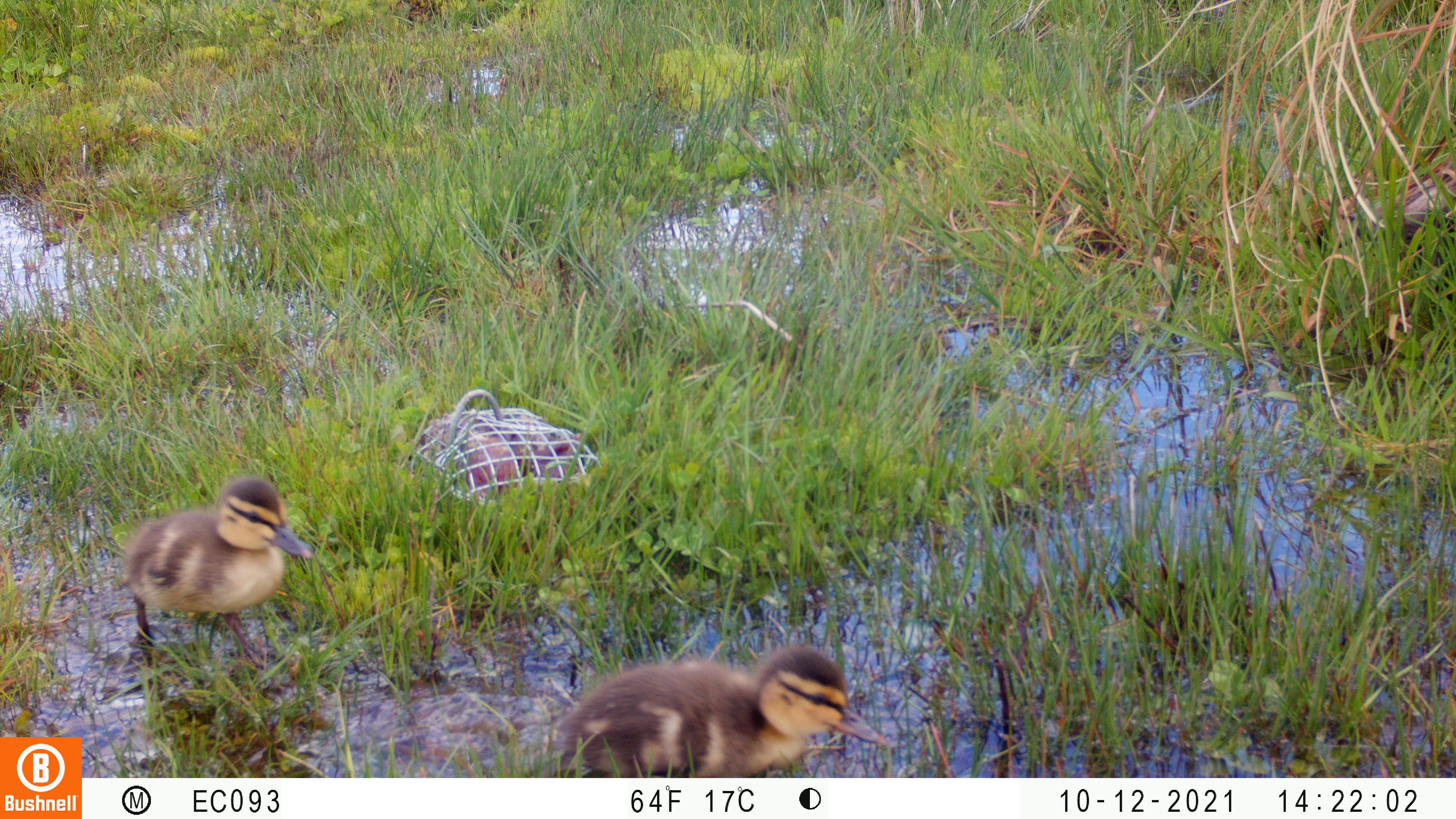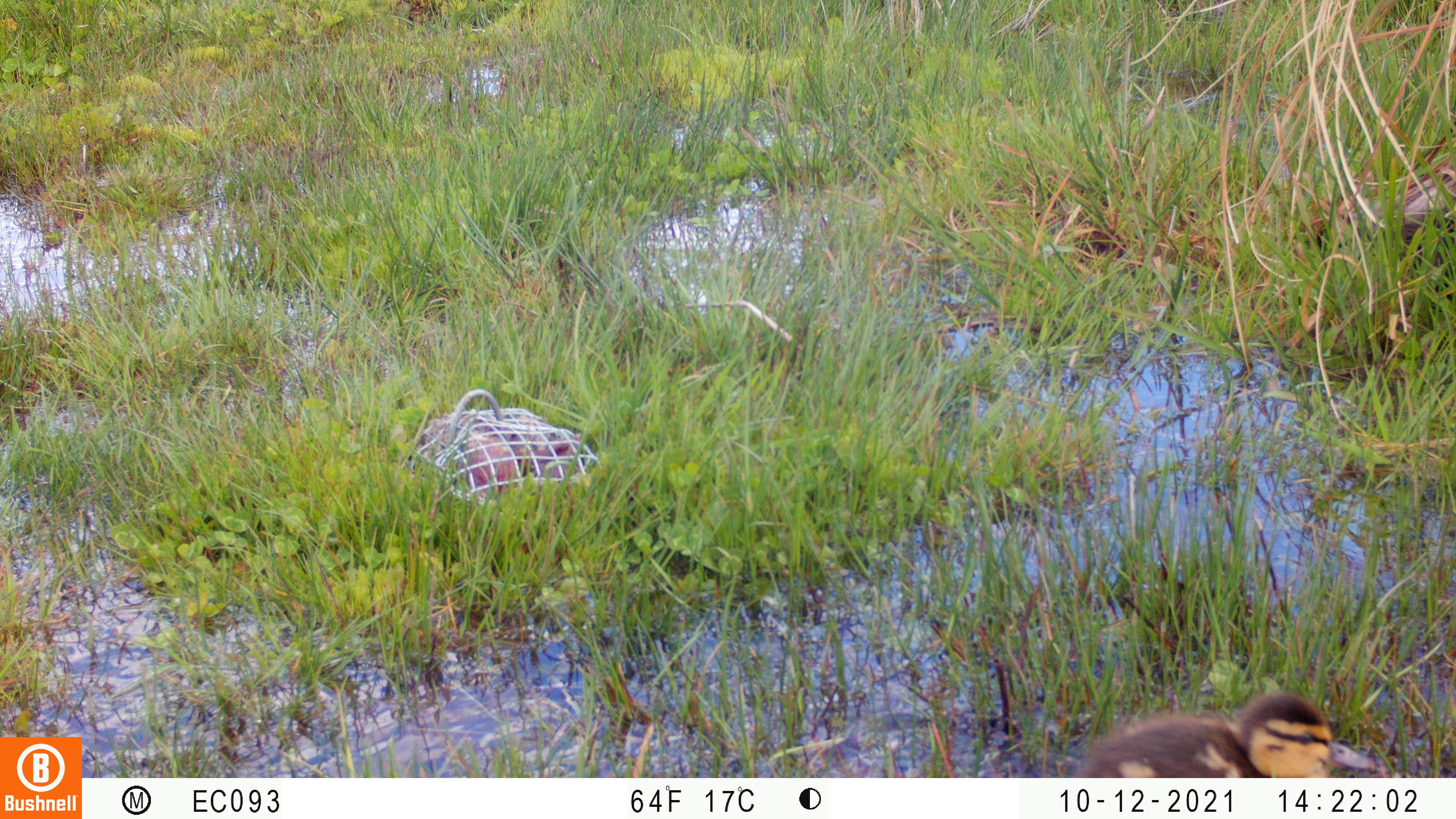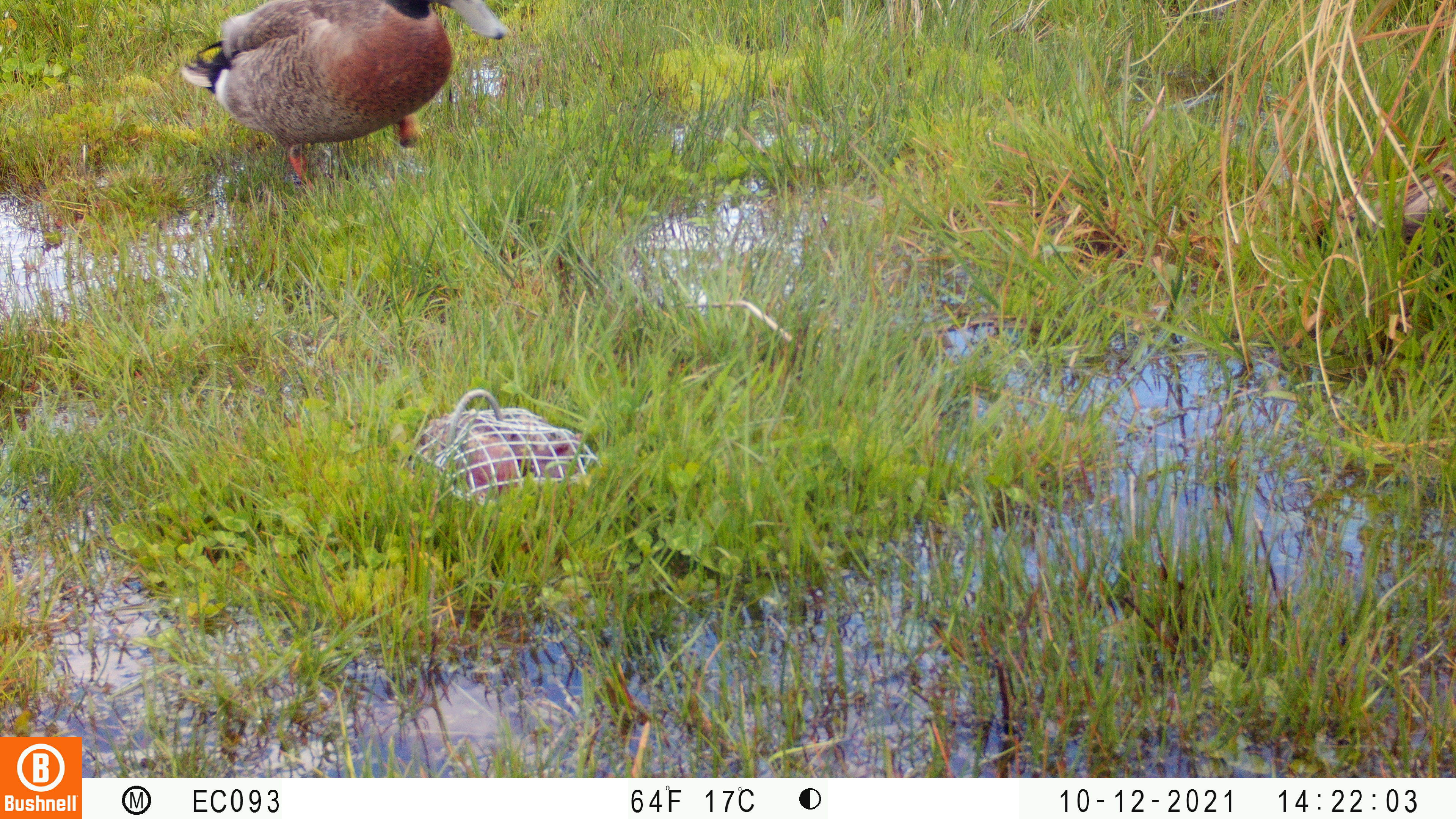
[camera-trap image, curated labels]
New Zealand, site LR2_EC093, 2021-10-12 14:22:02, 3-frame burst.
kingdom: Animalia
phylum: Chordata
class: Aves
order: Anseriformes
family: Anatidae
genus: Anas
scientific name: Anas platyrhynchos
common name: mallard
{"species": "mallard (Anas platyrhynchos)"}